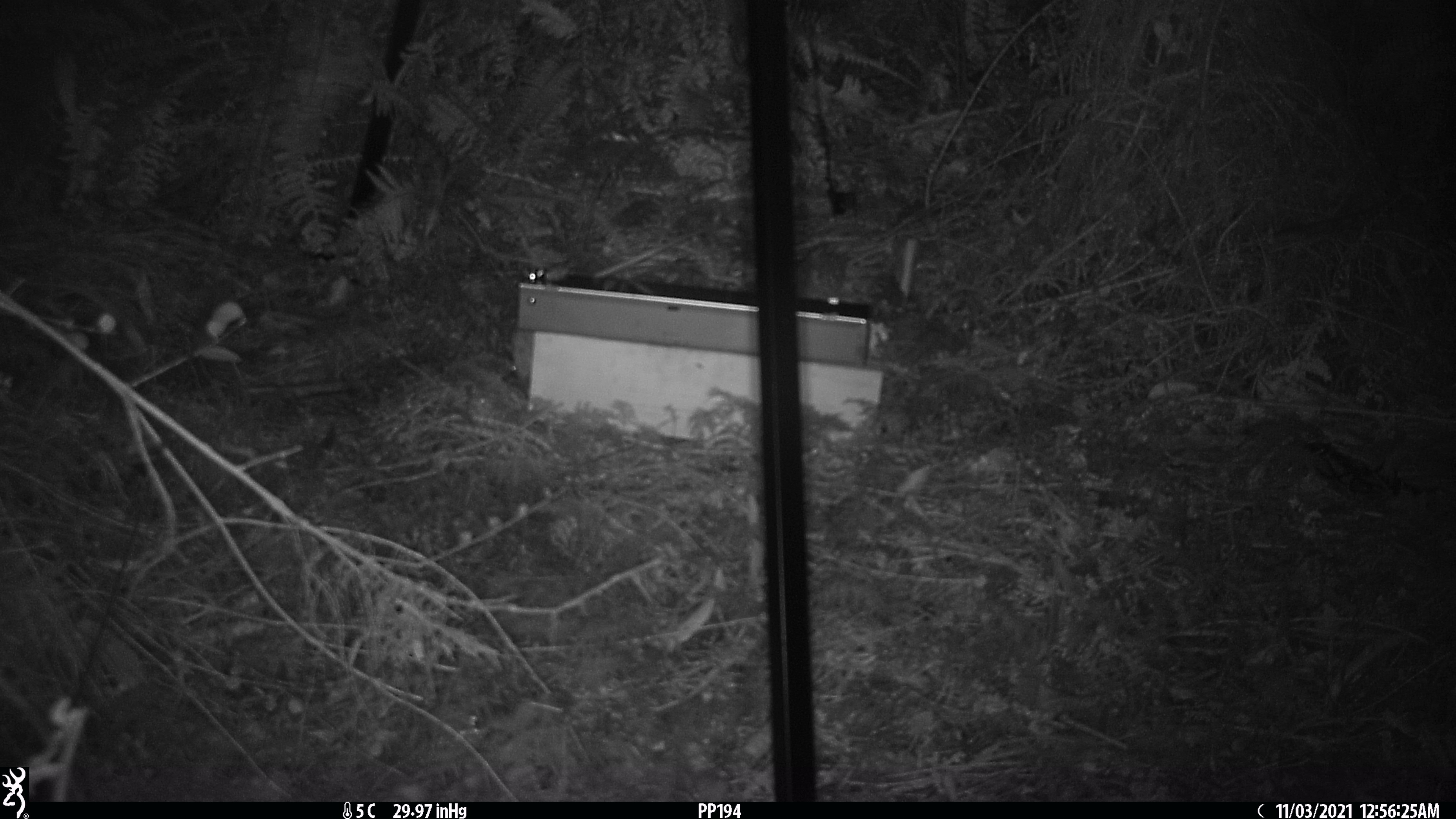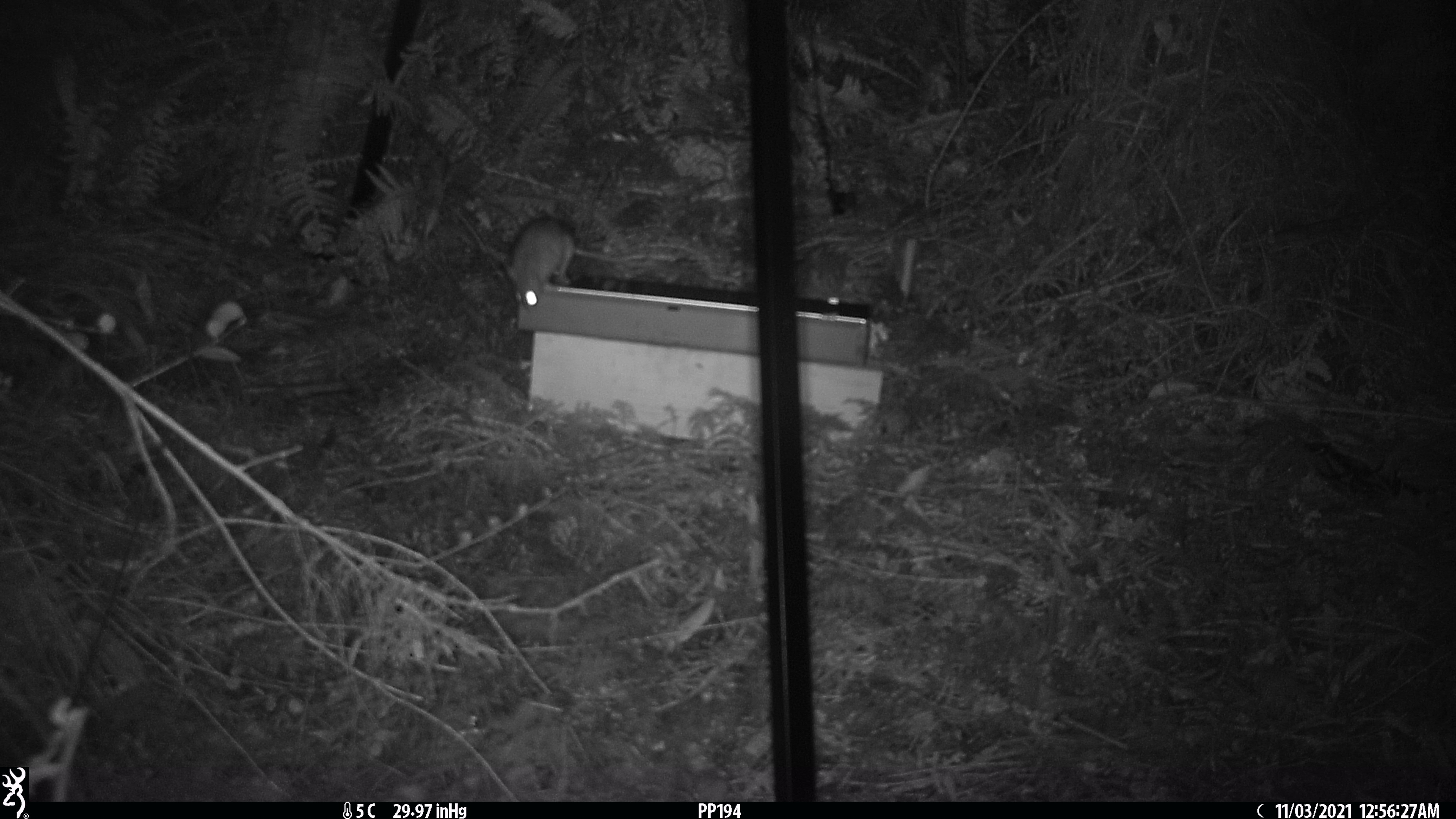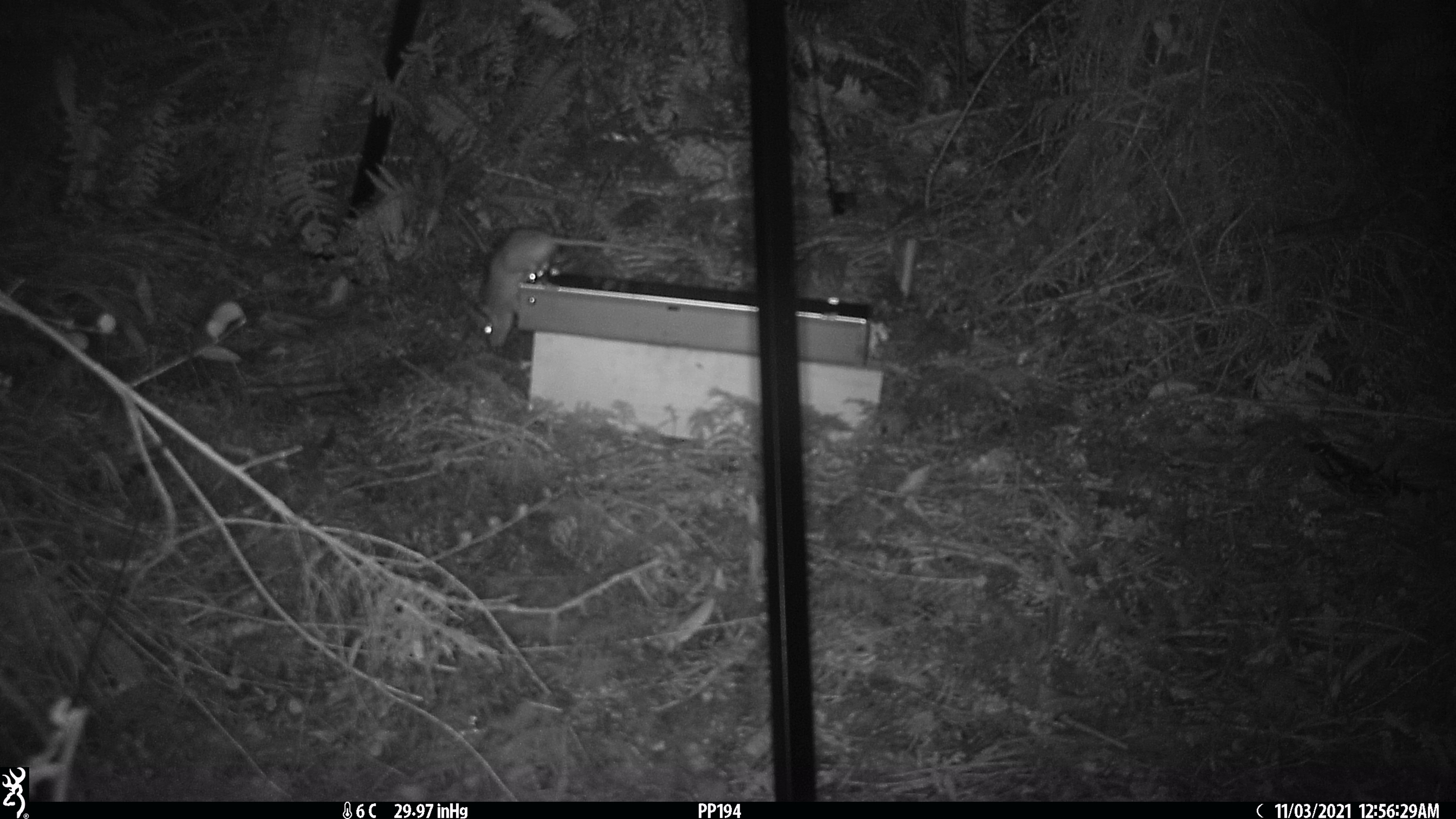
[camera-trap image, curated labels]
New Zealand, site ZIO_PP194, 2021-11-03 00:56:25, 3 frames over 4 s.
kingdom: Animalia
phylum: Chordata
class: Mammalia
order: Rodentia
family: Muridae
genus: Rattus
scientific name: Rattus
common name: rat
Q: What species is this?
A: Rat (Rattus).